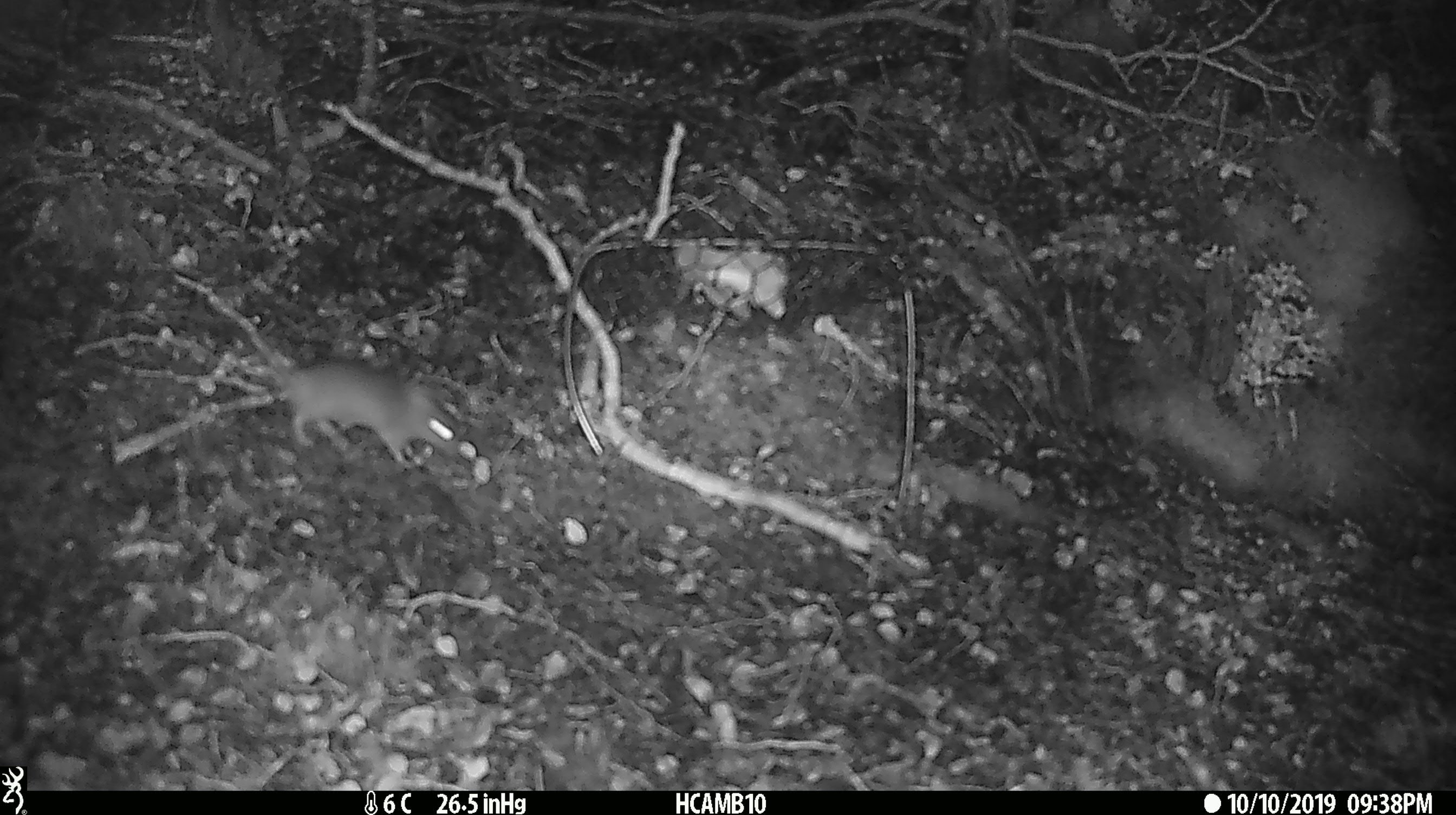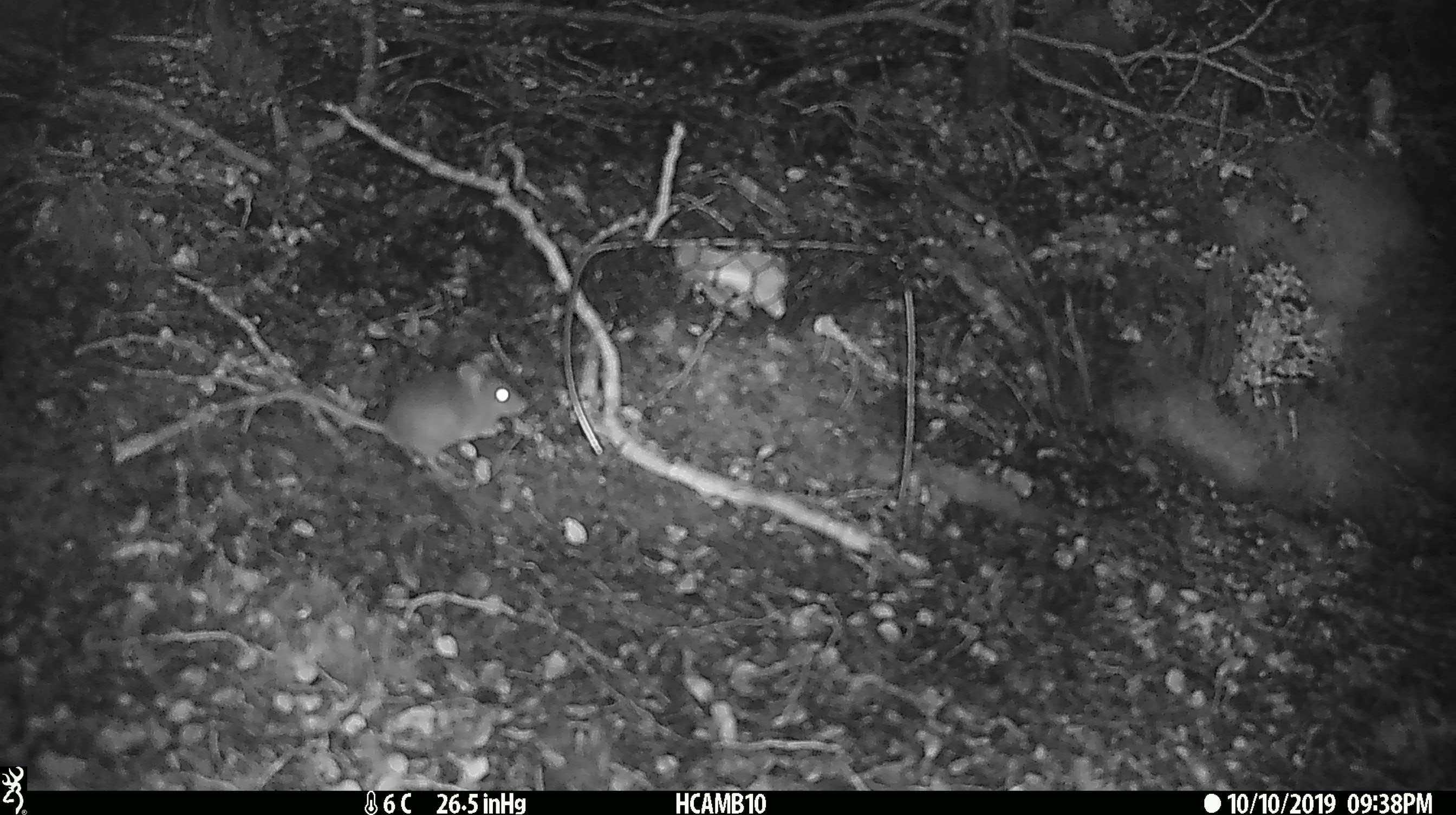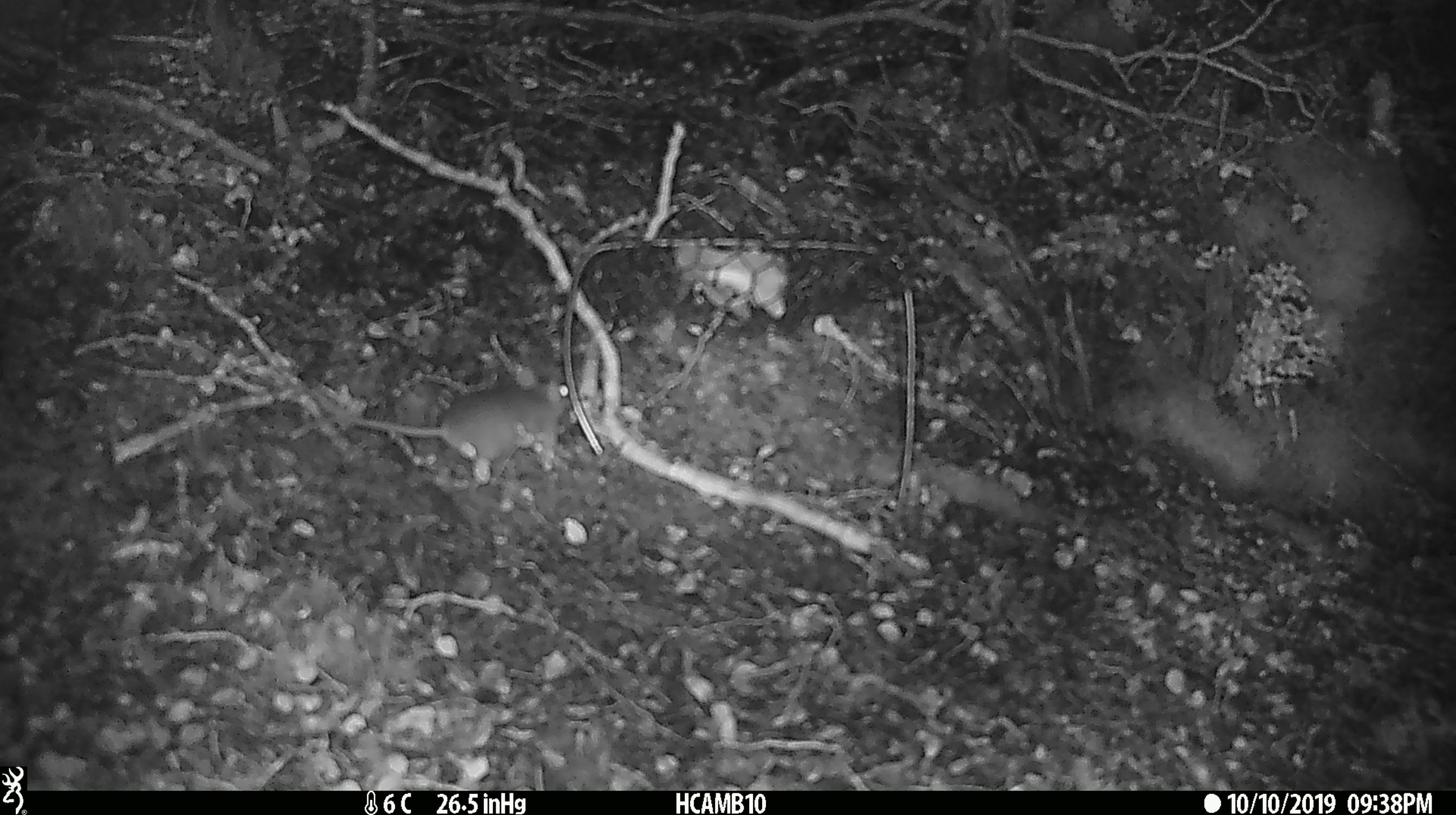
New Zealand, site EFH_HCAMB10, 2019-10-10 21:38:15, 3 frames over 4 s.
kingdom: Animalia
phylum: Chordata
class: Mammalia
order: Rodentia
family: Muridae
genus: Mus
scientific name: Mus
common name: mouse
Mouse (Mus).